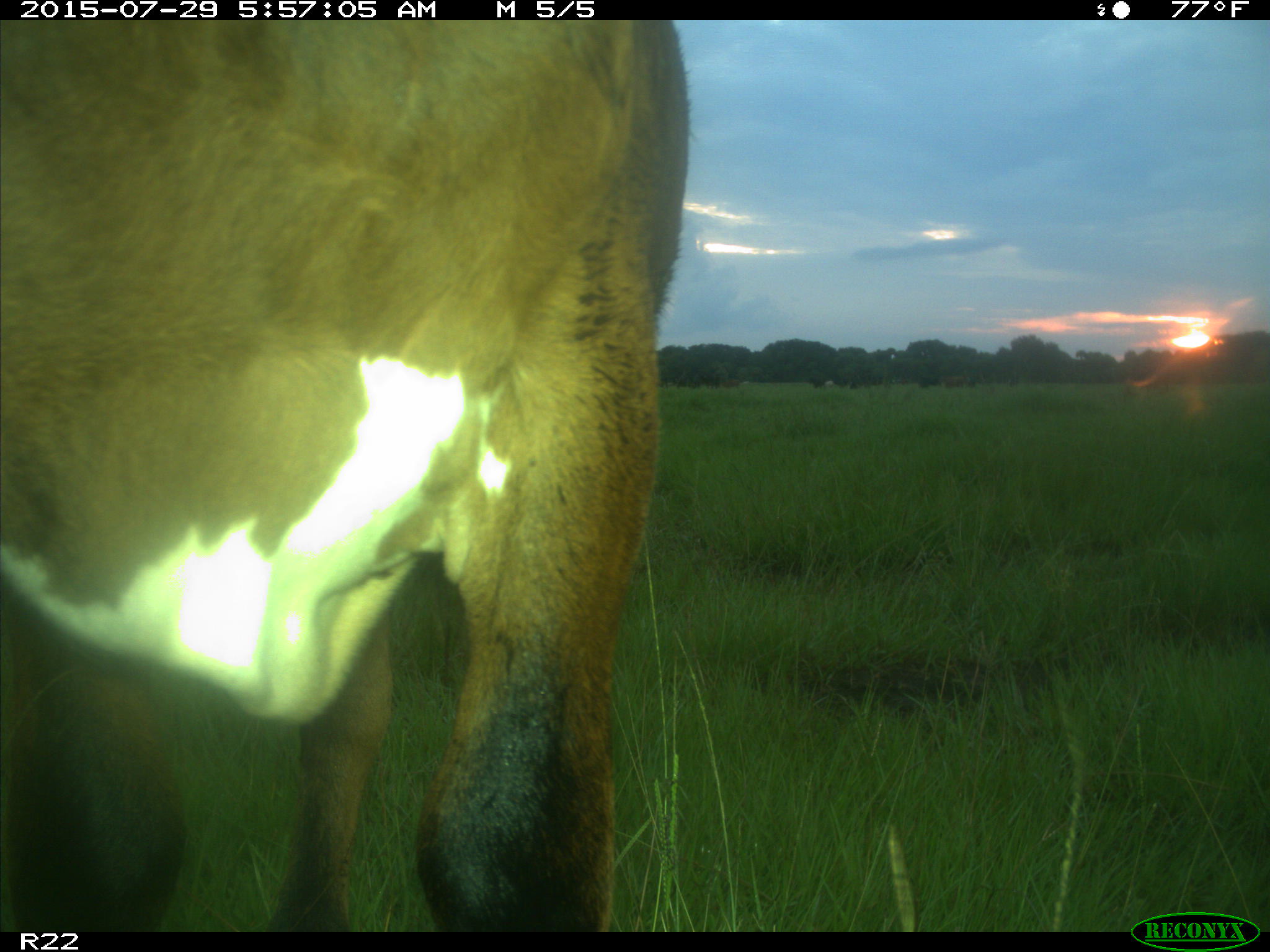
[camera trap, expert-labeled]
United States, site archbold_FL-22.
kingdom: Animalia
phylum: Chordata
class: Mammalia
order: Artiodactyla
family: Bovidae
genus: Bos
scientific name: Bos taurus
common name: domestic cow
Bos taurus (domestic cow).